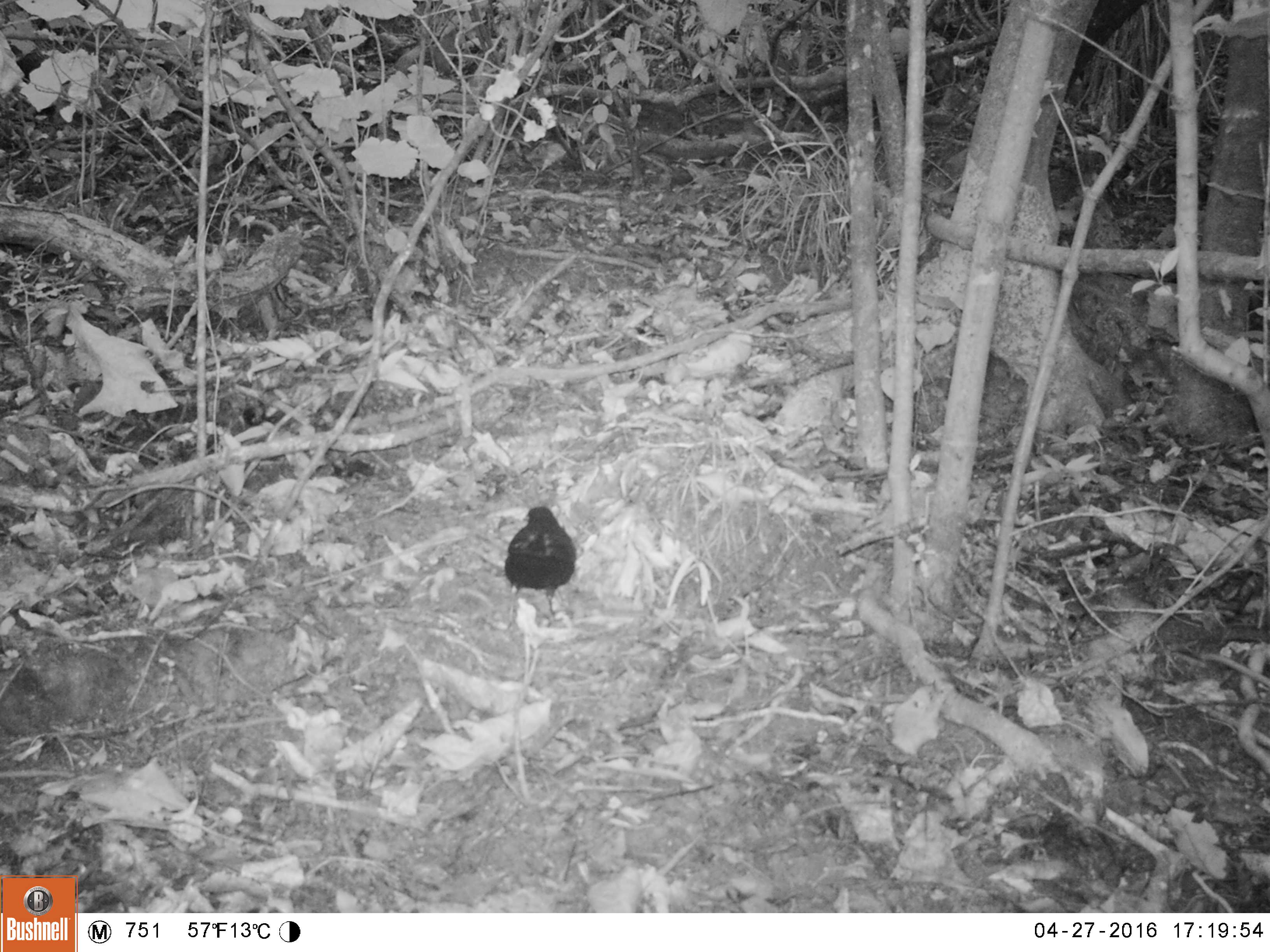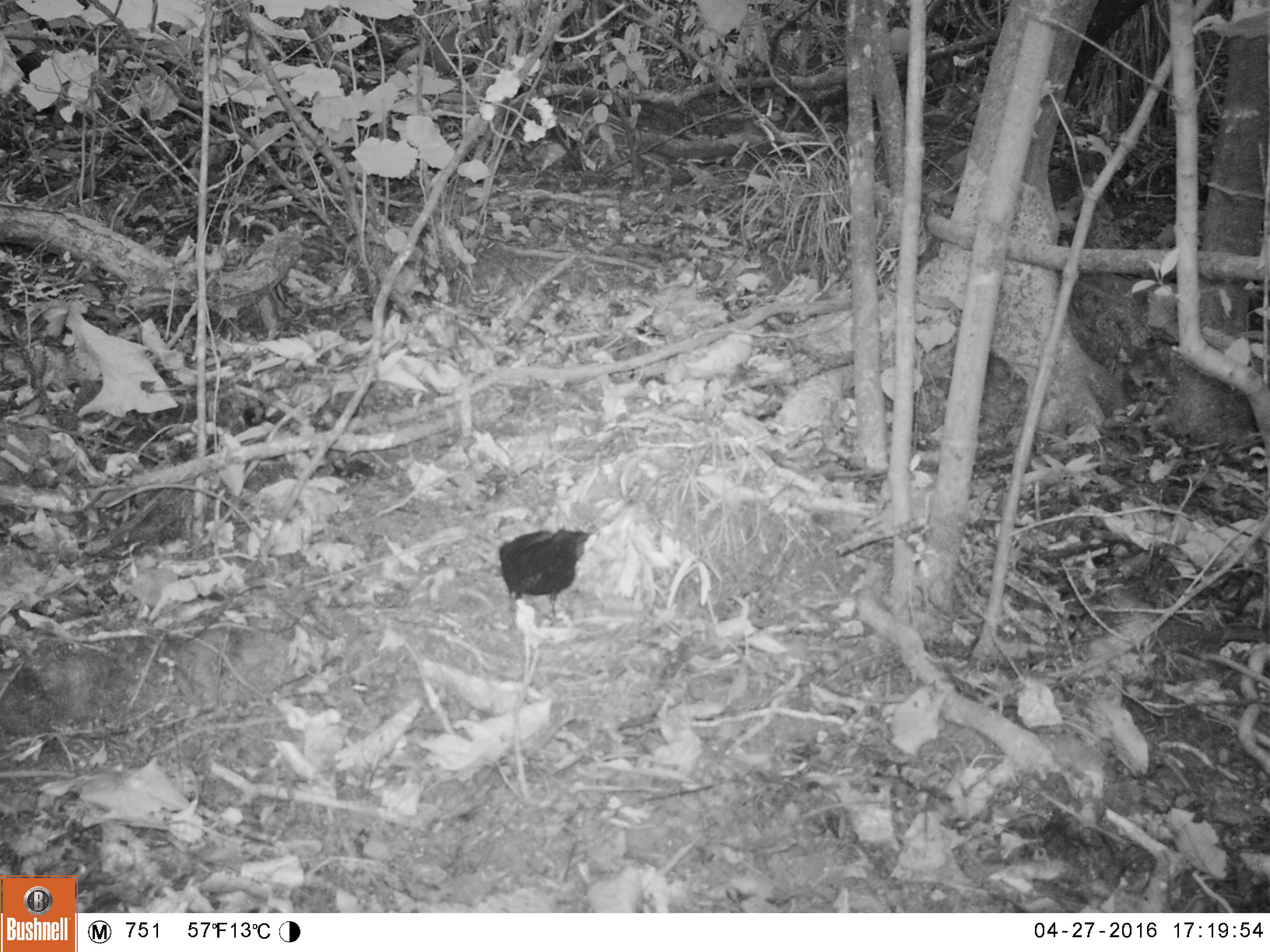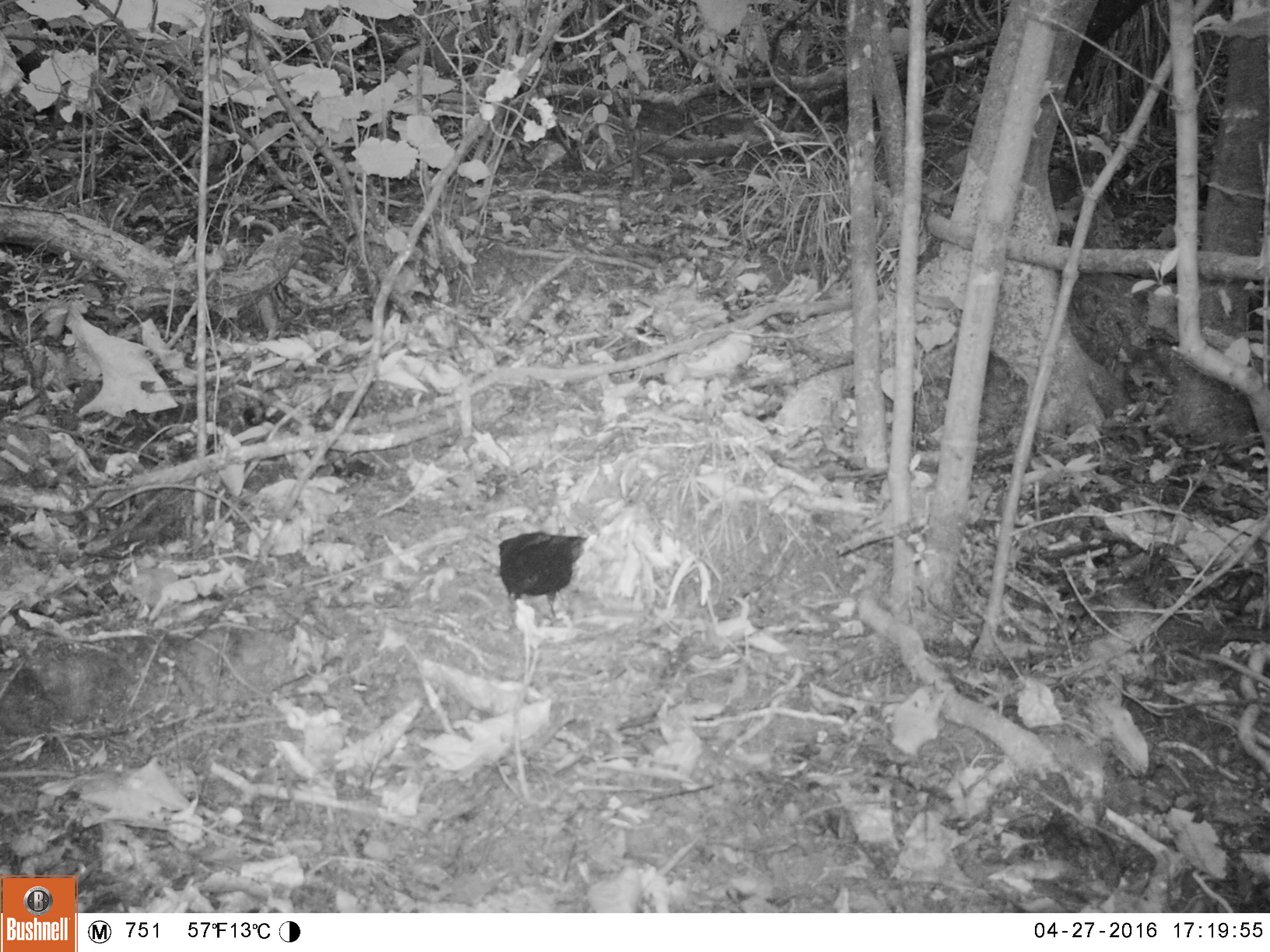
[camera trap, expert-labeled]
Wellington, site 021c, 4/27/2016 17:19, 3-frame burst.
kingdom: Animalia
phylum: Chordata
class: Aves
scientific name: Aves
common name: bird